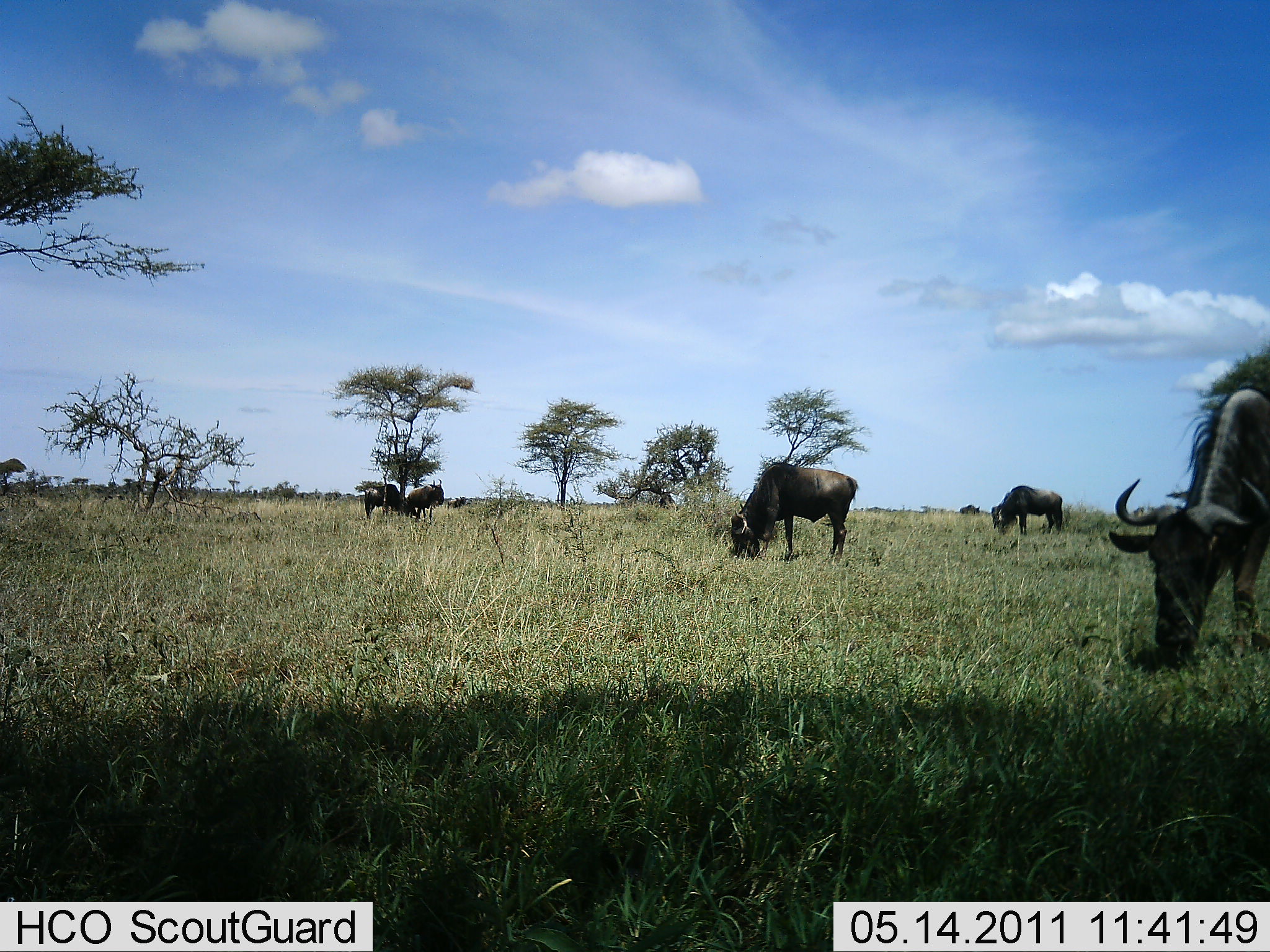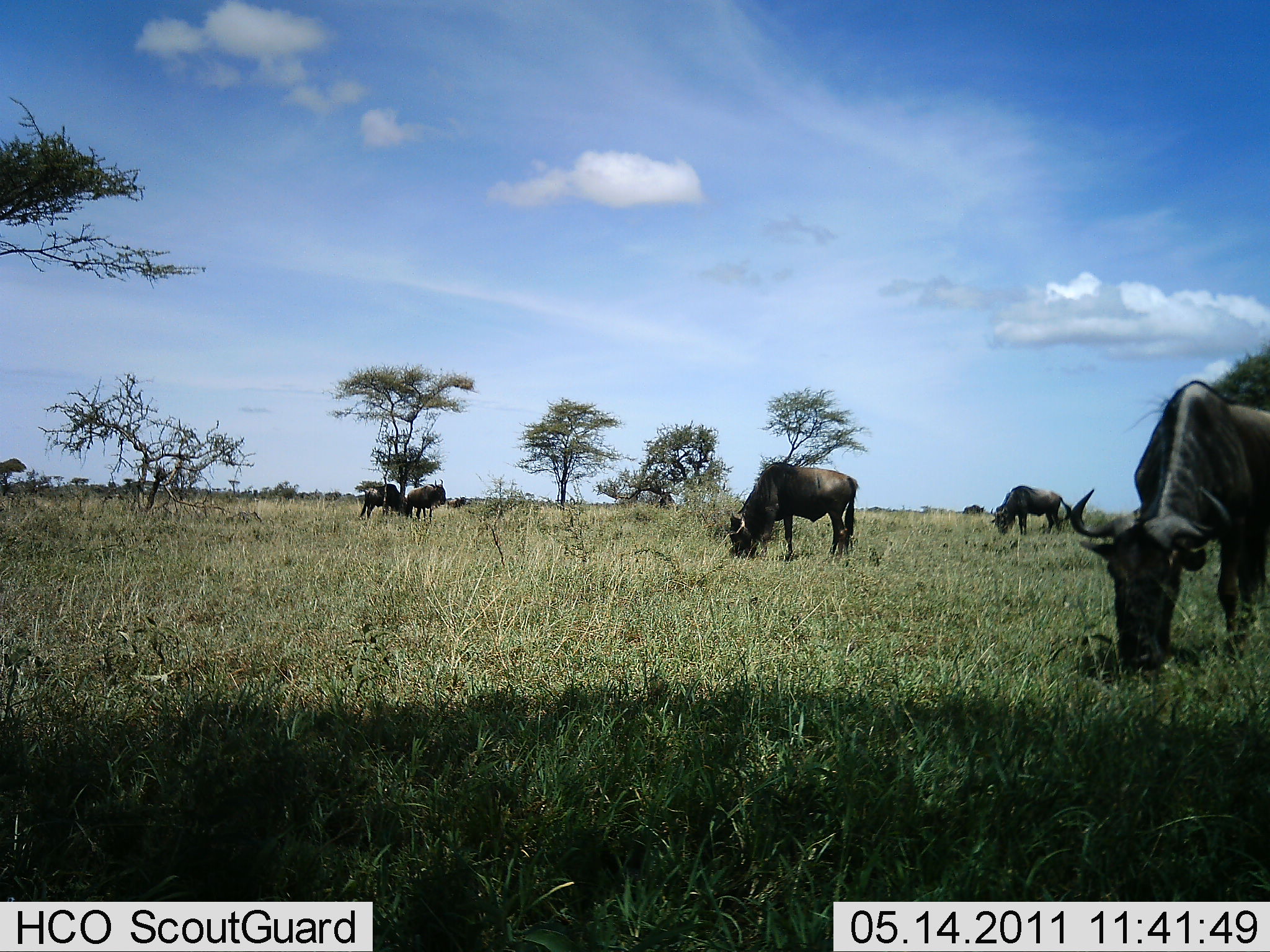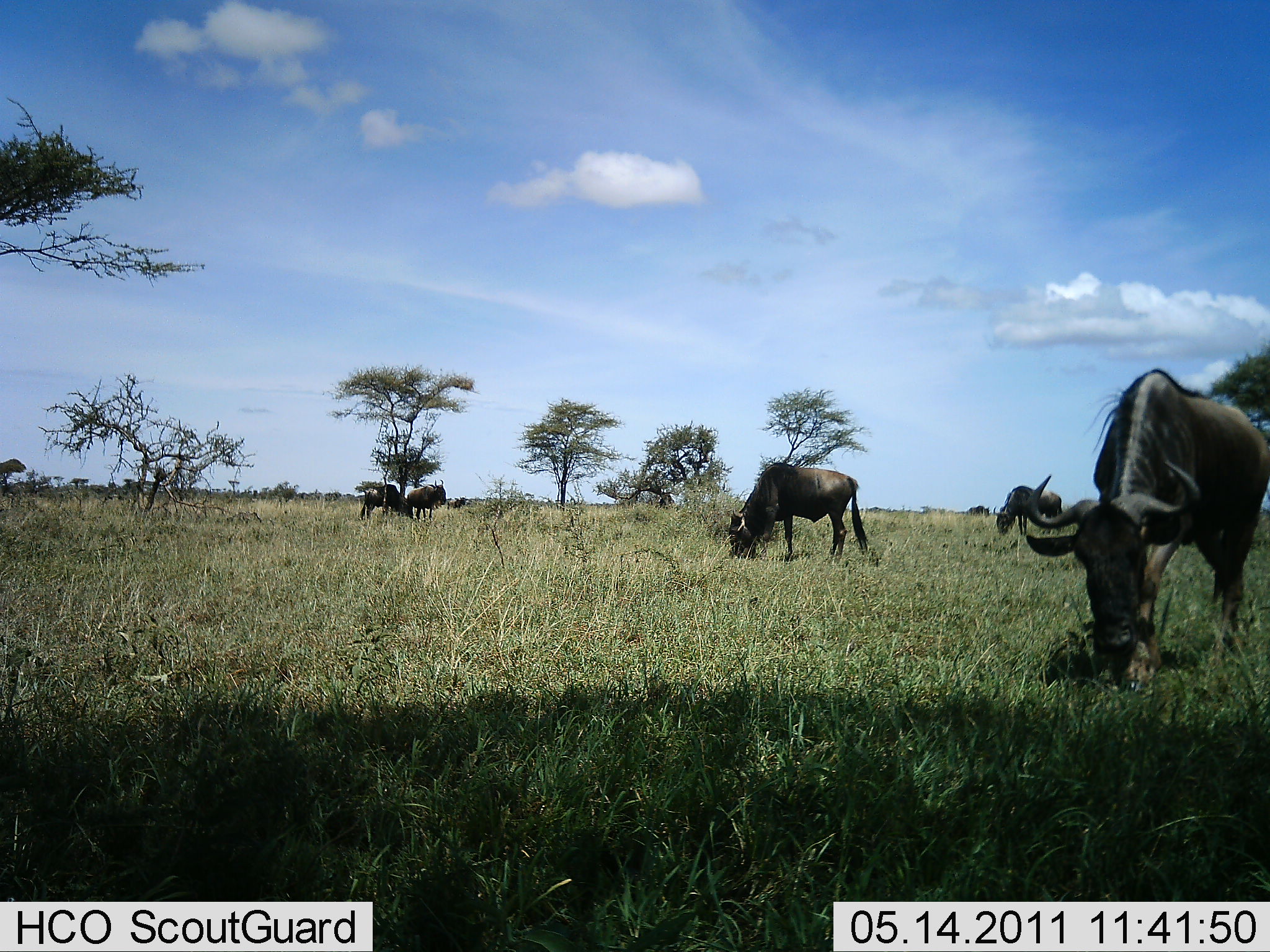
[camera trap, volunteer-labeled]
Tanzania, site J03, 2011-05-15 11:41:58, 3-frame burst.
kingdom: Animalia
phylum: Chordata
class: Mammalia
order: Artiodactyla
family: Bovidae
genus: Connochaetes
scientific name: Connochaetes taurinus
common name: blue wildebeest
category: wildebeest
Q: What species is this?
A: Wildebeest (blue wildebeest) (Connochaetes taurinus).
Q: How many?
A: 6.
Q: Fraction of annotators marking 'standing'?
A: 31%.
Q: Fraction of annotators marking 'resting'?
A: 0%.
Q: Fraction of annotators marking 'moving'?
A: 15%.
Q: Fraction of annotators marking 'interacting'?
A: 0%.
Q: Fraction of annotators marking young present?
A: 0%.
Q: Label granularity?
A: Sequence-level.